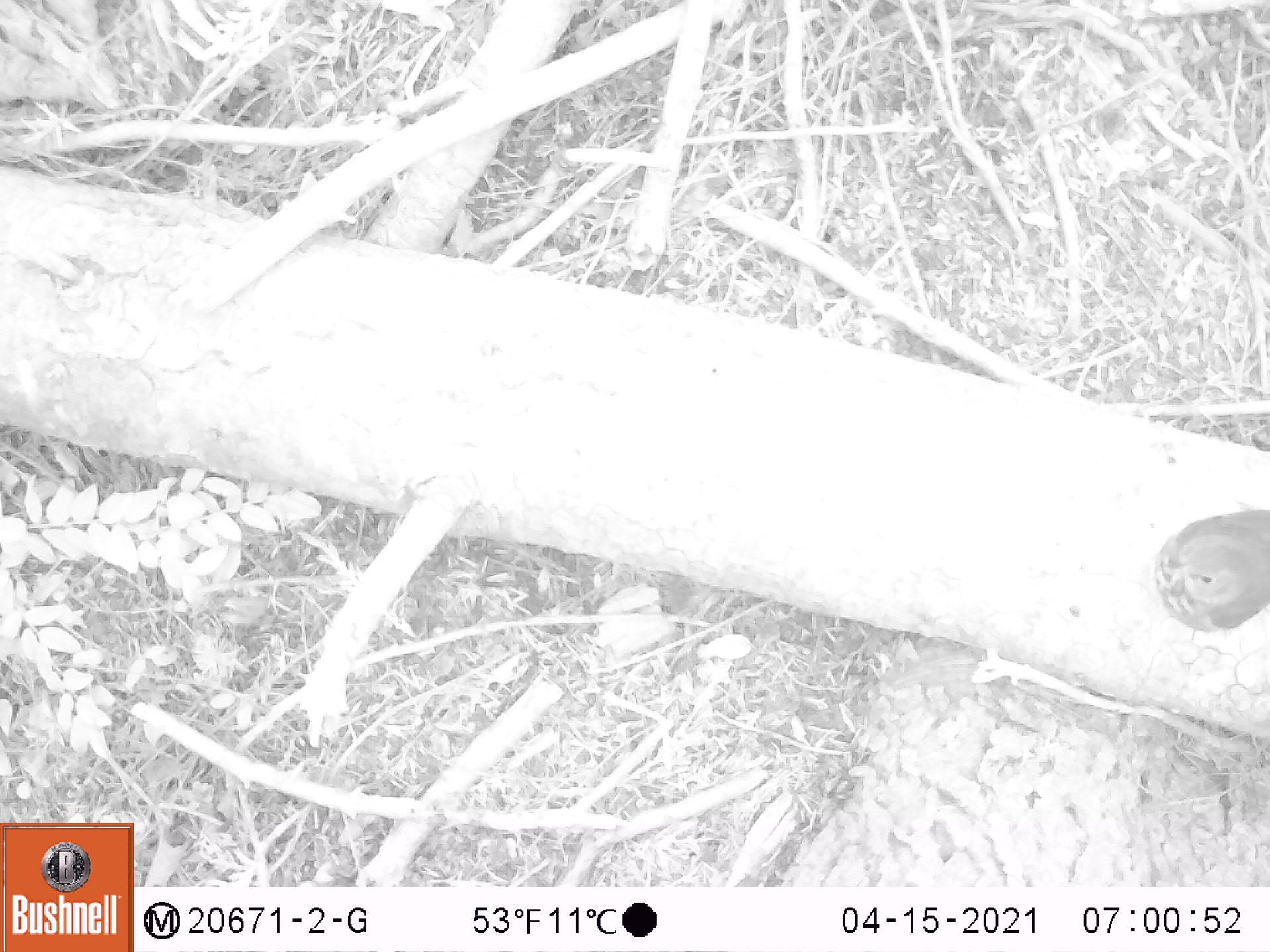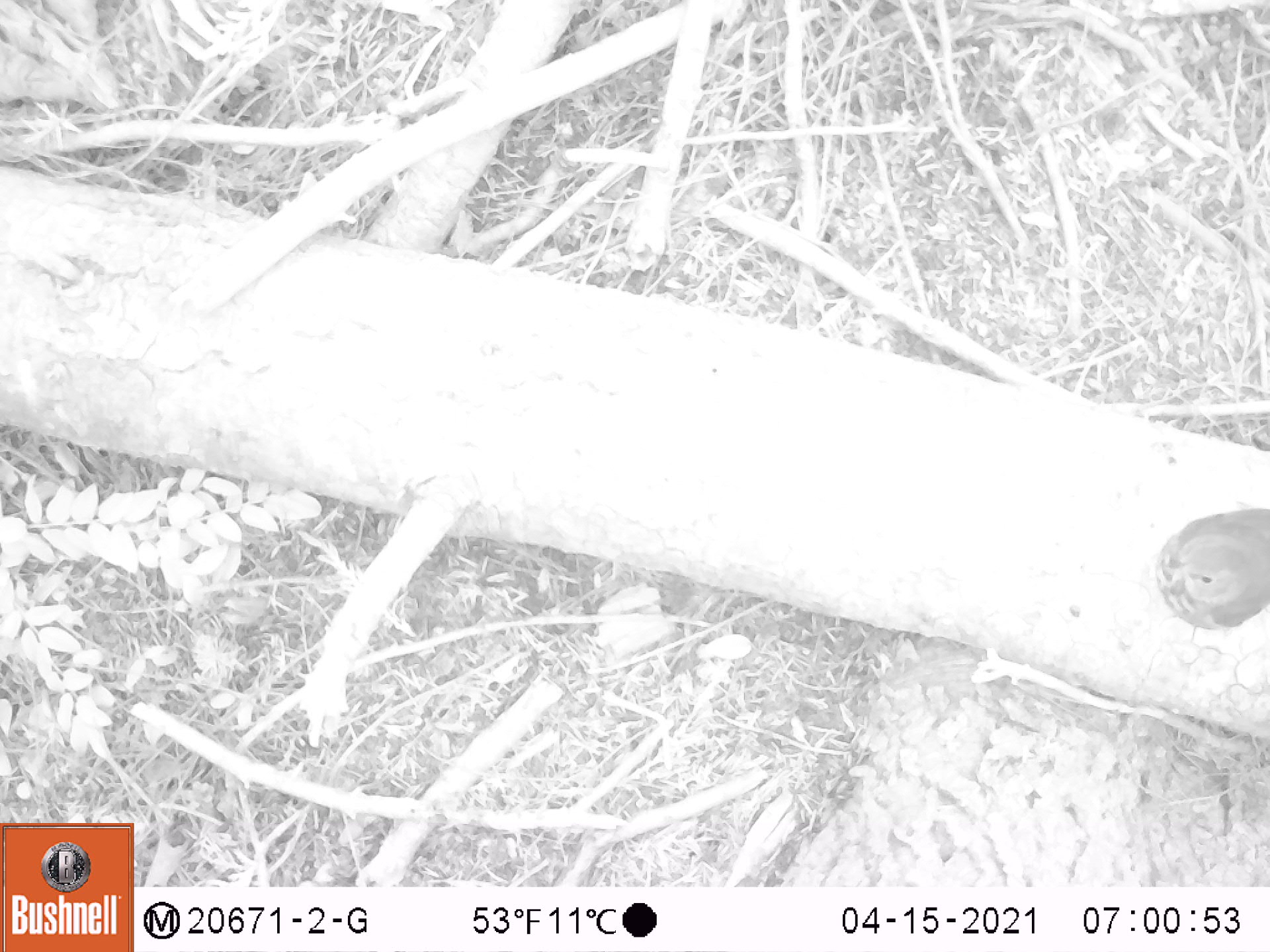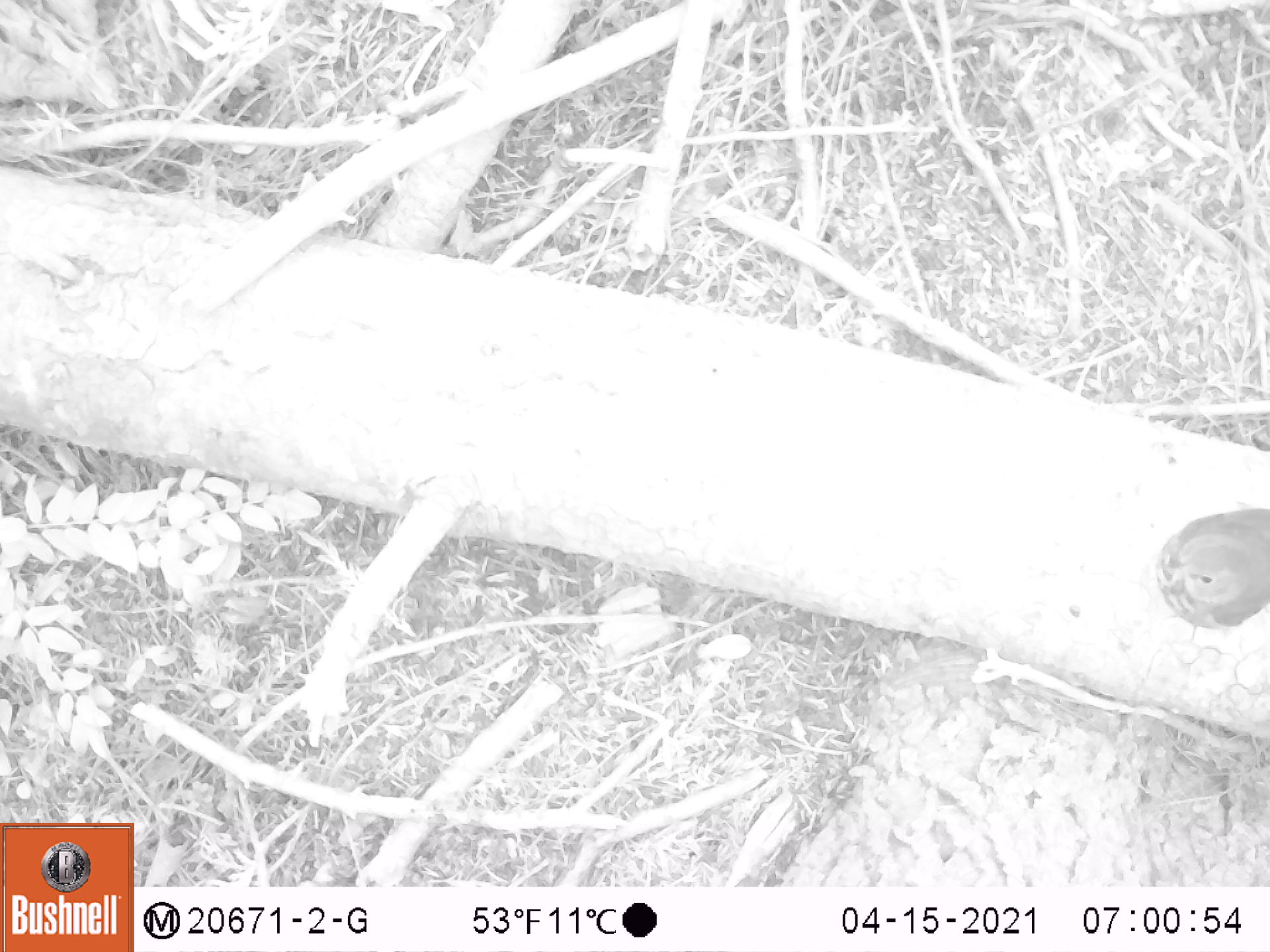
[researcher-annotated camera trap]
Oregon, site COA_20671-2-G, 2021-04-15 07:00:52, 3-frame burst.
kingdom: Animalia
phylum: Chordata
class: Aves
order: Passeriformes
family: Turdidae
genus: Catharus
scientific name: Catharus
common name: brown thrushes and nightingale-thrushes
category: catharus species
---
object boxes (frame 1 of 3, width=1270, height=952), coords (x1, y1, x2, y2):
catharus species: (1133, 495, 1269, 664)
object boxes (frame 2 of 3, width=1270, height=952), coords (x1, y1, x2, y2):
catharus species: (1138, 486, 1269, 655)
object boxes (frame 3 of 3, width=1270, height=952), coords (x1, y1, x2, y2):
catharus species: (1129, 489, 1267, 656)